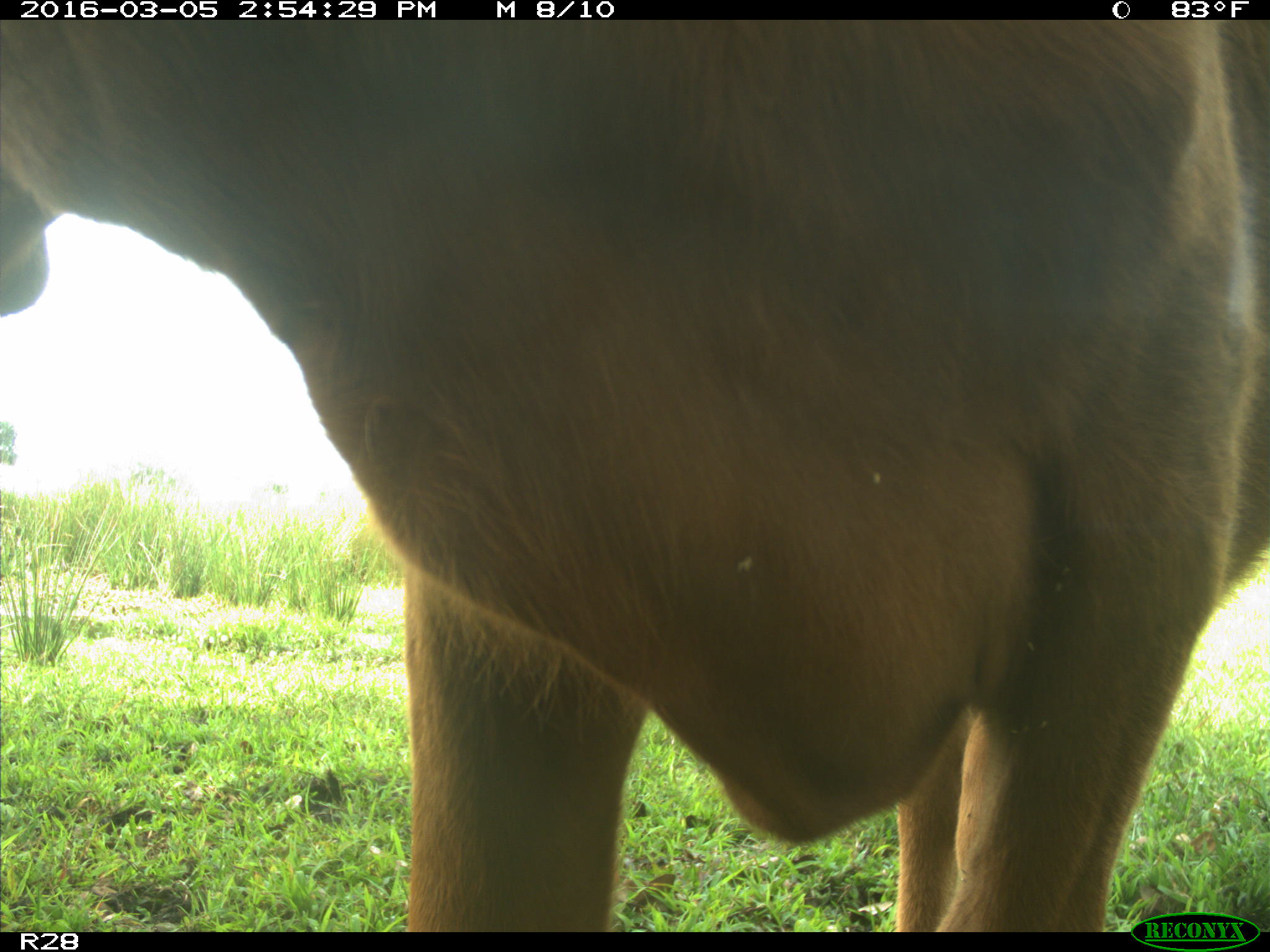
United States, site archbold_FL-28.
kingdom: Animalia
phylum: Chordata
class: Mammalia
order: Artiodactyla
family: Bovidae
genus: Bos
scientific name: Bos taurus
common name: domestic cow